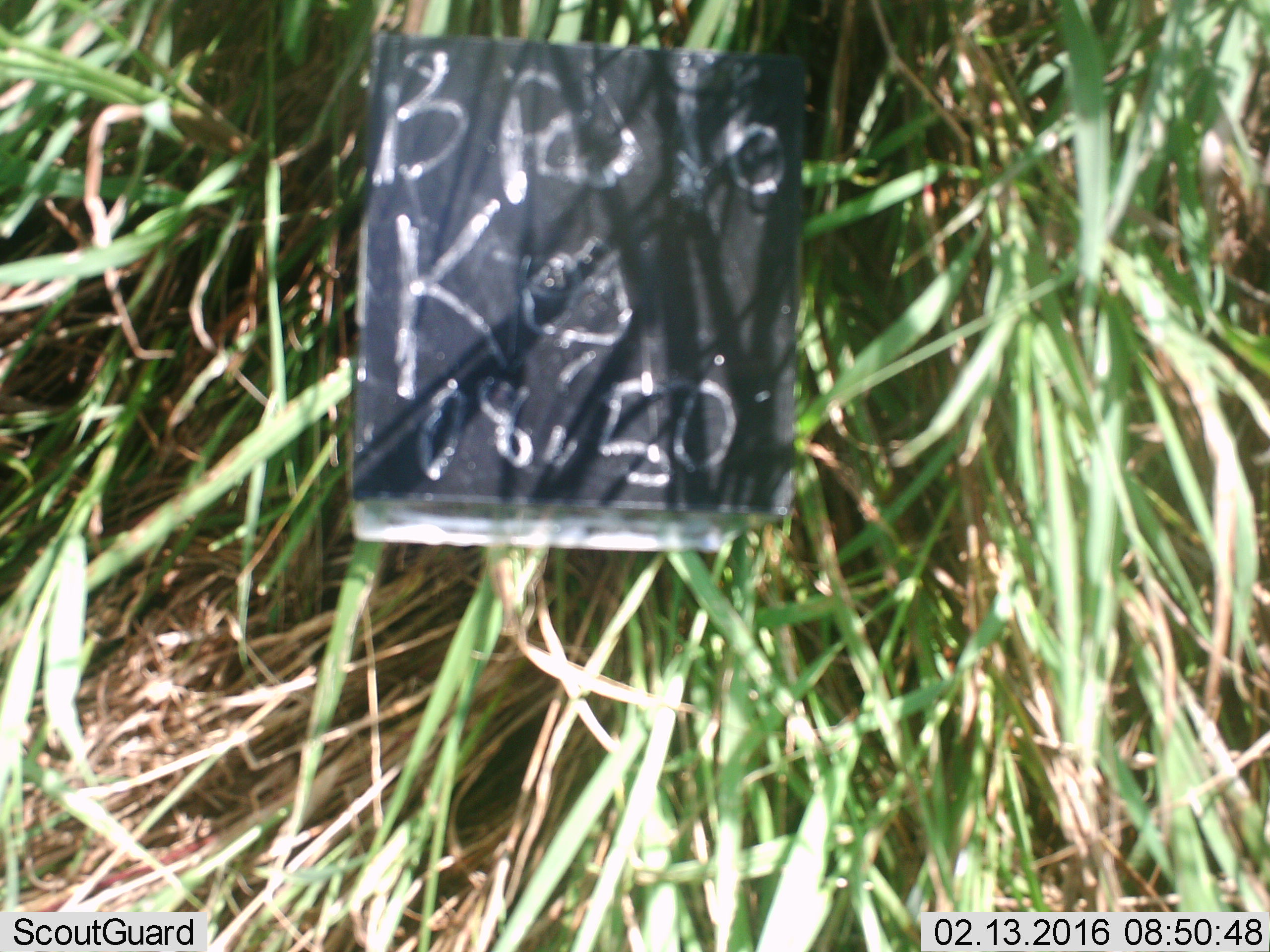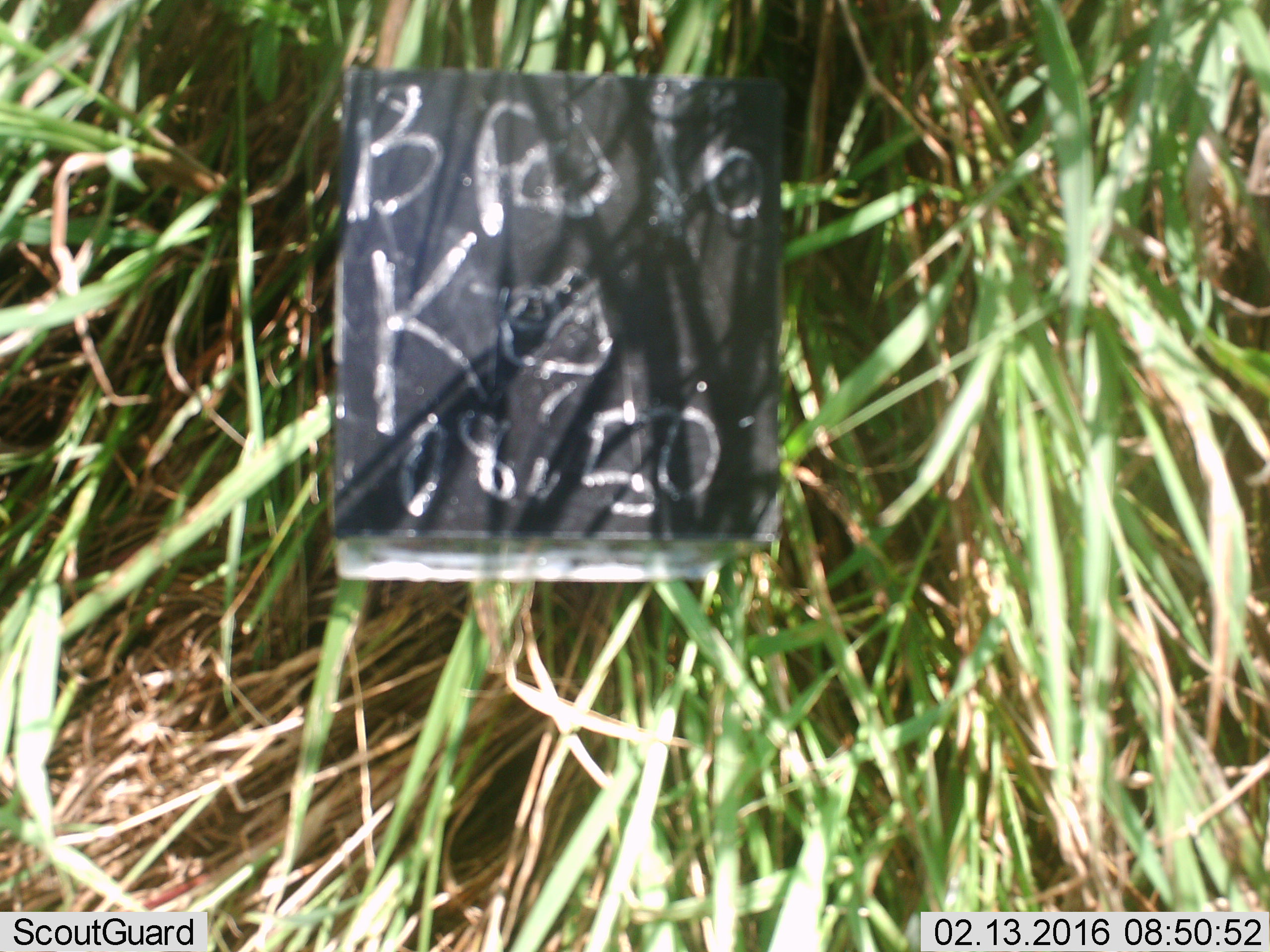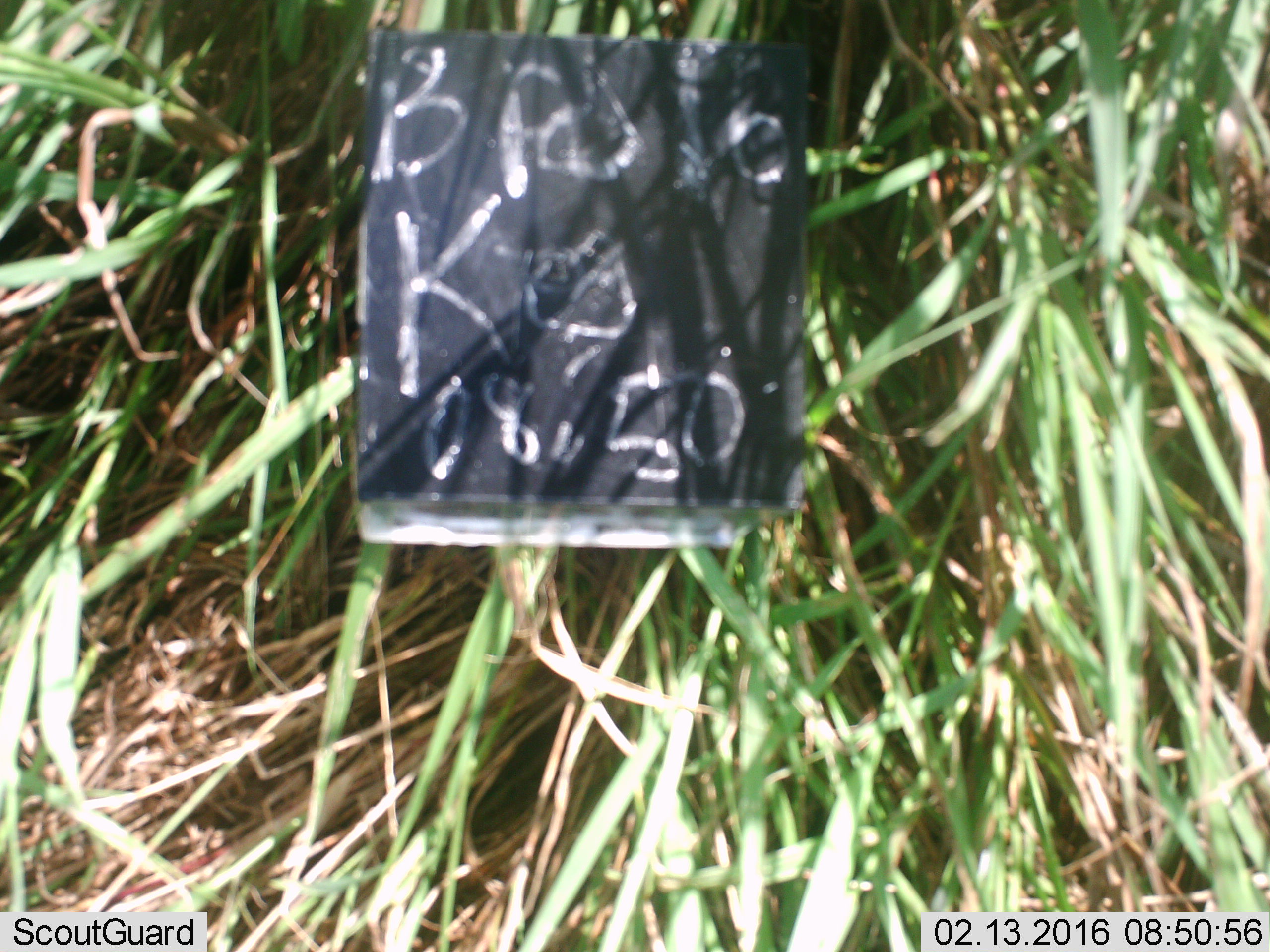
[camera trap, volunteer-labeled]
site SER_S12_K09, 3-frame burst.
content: unidentified animal